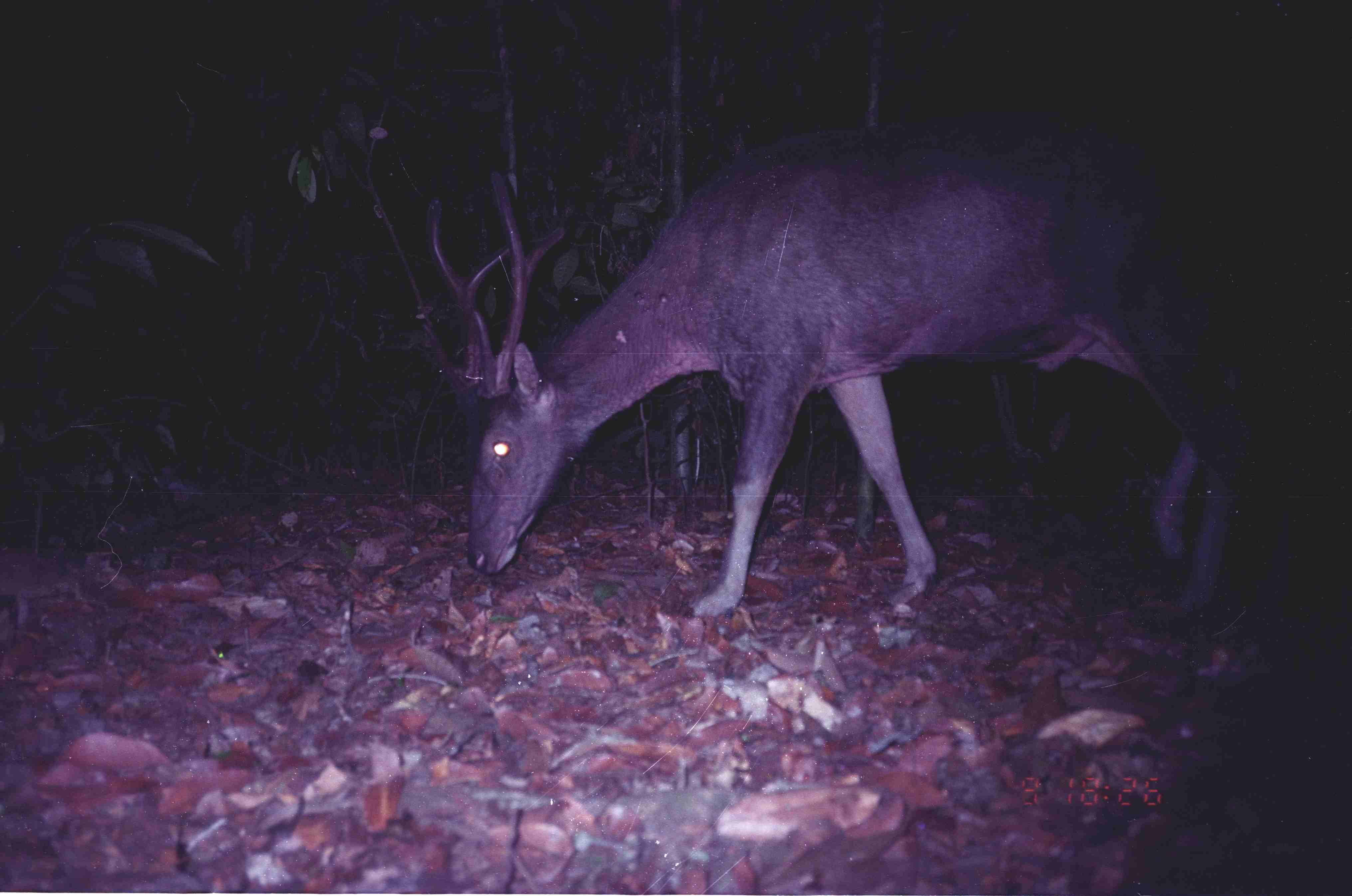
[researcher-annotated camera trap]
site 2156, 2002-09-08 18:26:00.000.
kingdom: Animalia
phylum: Chordata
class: Mammalia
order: Artiodactyla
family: Cervidae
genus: Rusa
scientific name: Rusa unicolor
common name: sambar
Rusa unicolor (sambar), count 1.